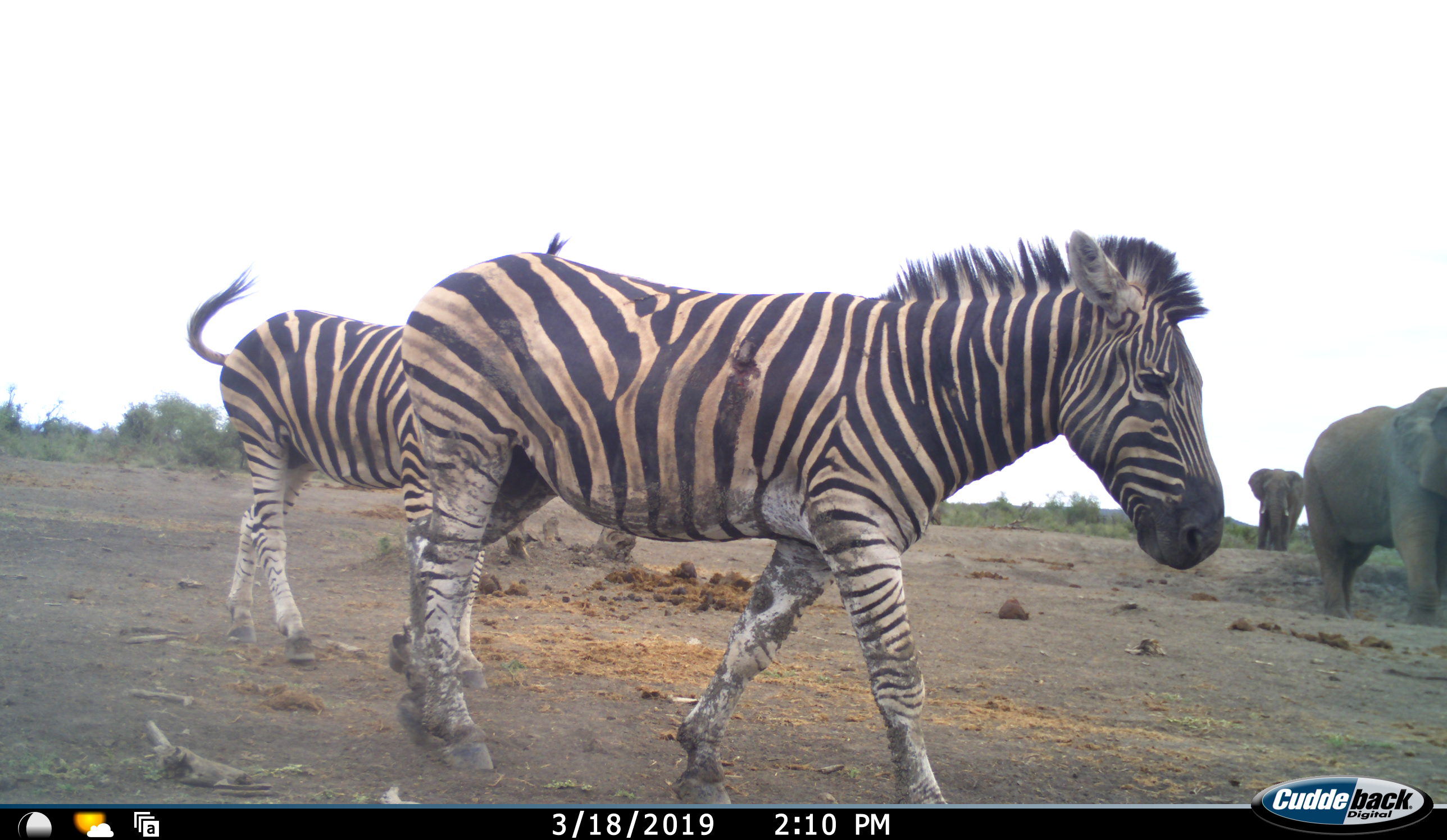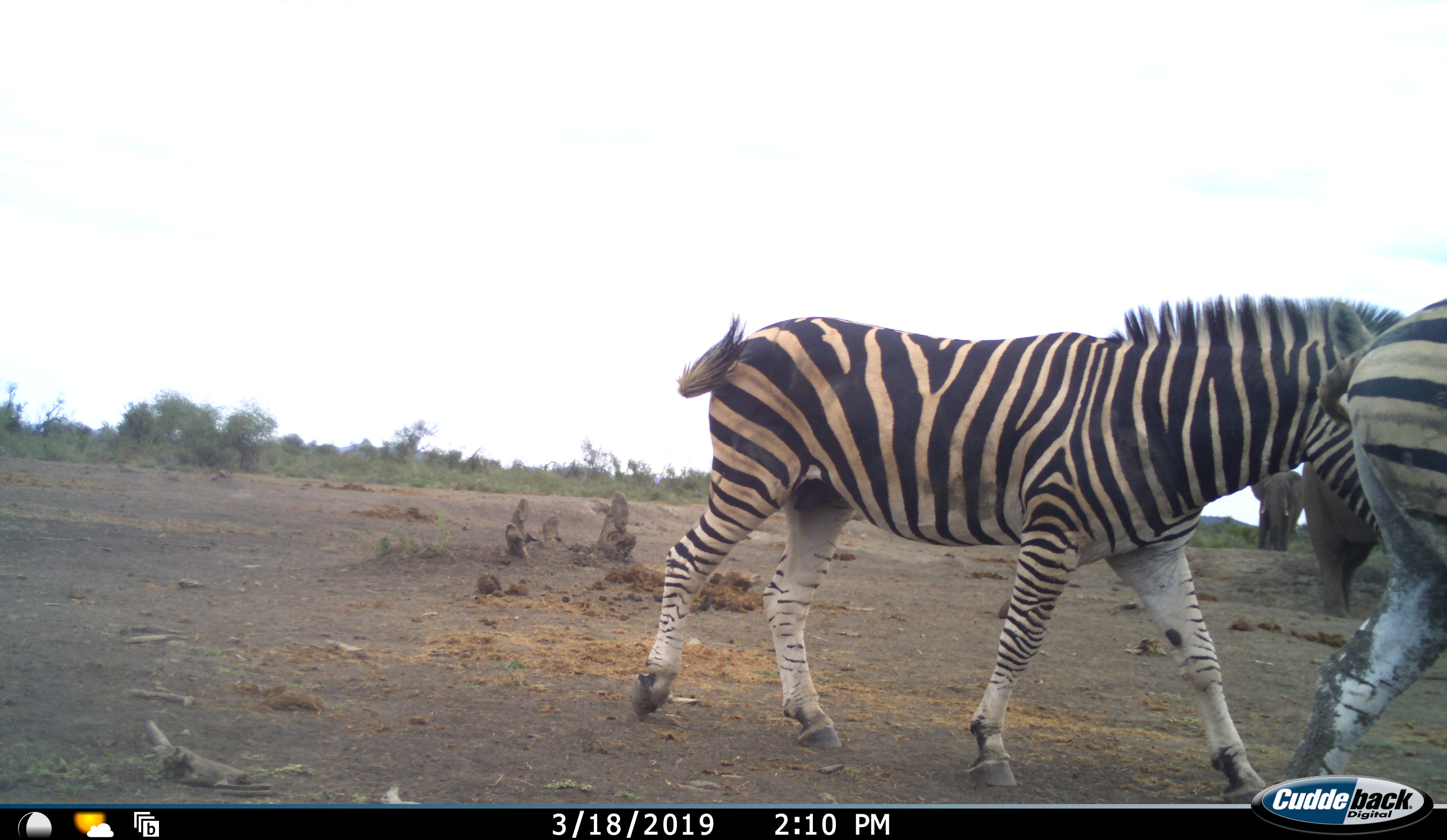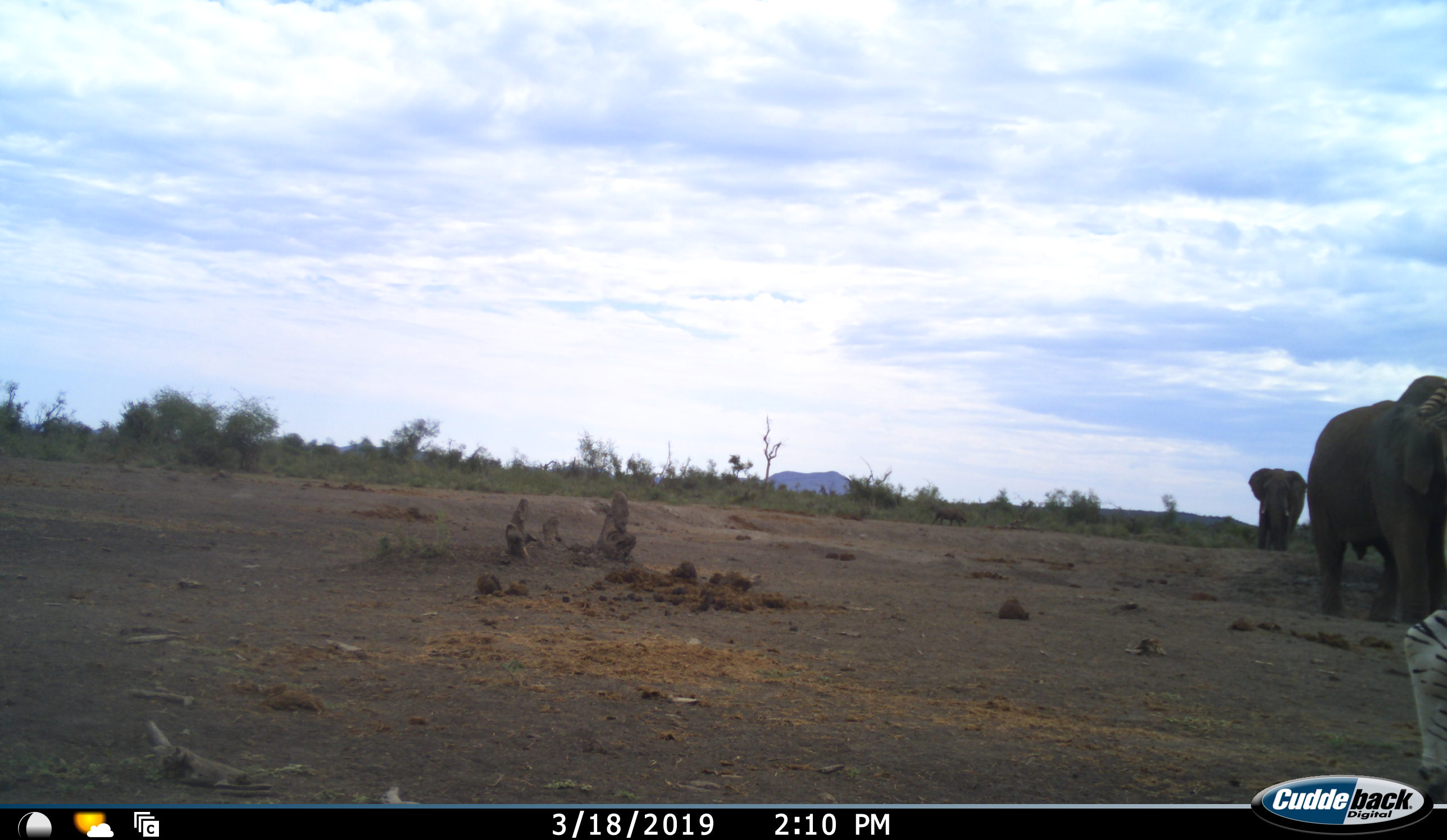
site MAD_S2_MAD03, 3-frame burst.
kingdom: Animalia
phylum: Chordata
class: Mammalia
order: Proboscidea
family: Elephantidae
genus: Loxodonta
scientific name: Loxodonta africana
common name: african bush elephant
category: elephant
Elephant (african bush elephant) (Loxodonta africana), count 2. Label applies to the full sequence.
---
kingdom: Animalia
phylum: Chordata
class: Mammalia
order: Perissodactyla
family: Equidae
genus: Equus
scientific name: Equus quagga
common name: plains zebra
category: zebraplains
Zebraplains (plains zebra) (Equus quagga), count 2. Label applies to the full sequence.